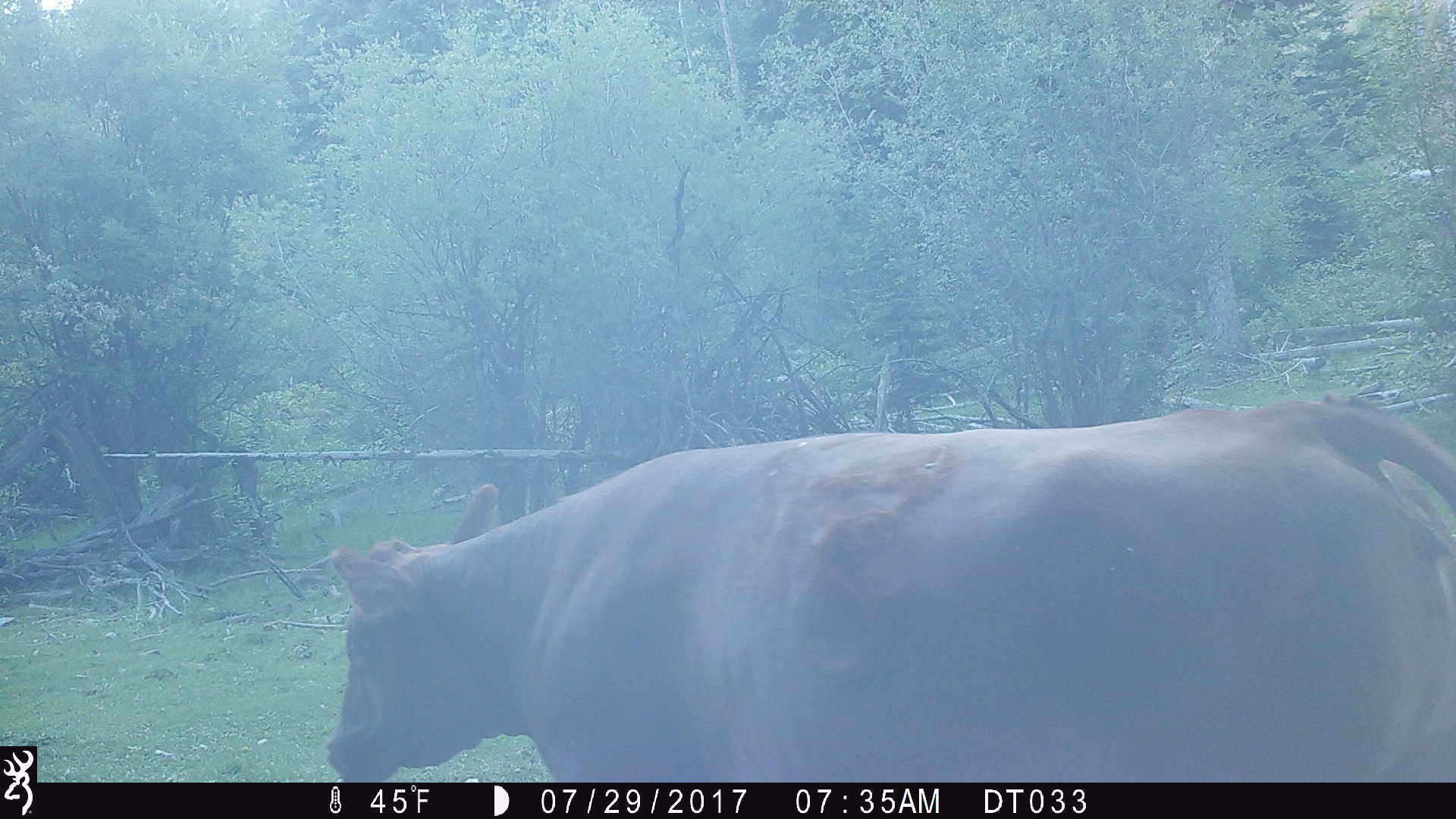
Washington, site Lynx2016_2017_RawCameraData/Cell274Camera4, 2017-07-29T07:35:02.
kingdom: Animalia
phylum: Chordata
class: Mammalia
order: Artiodactyla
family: Bovidae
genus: Bos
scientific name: Bos taurus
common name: domestic cattle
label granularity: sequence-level